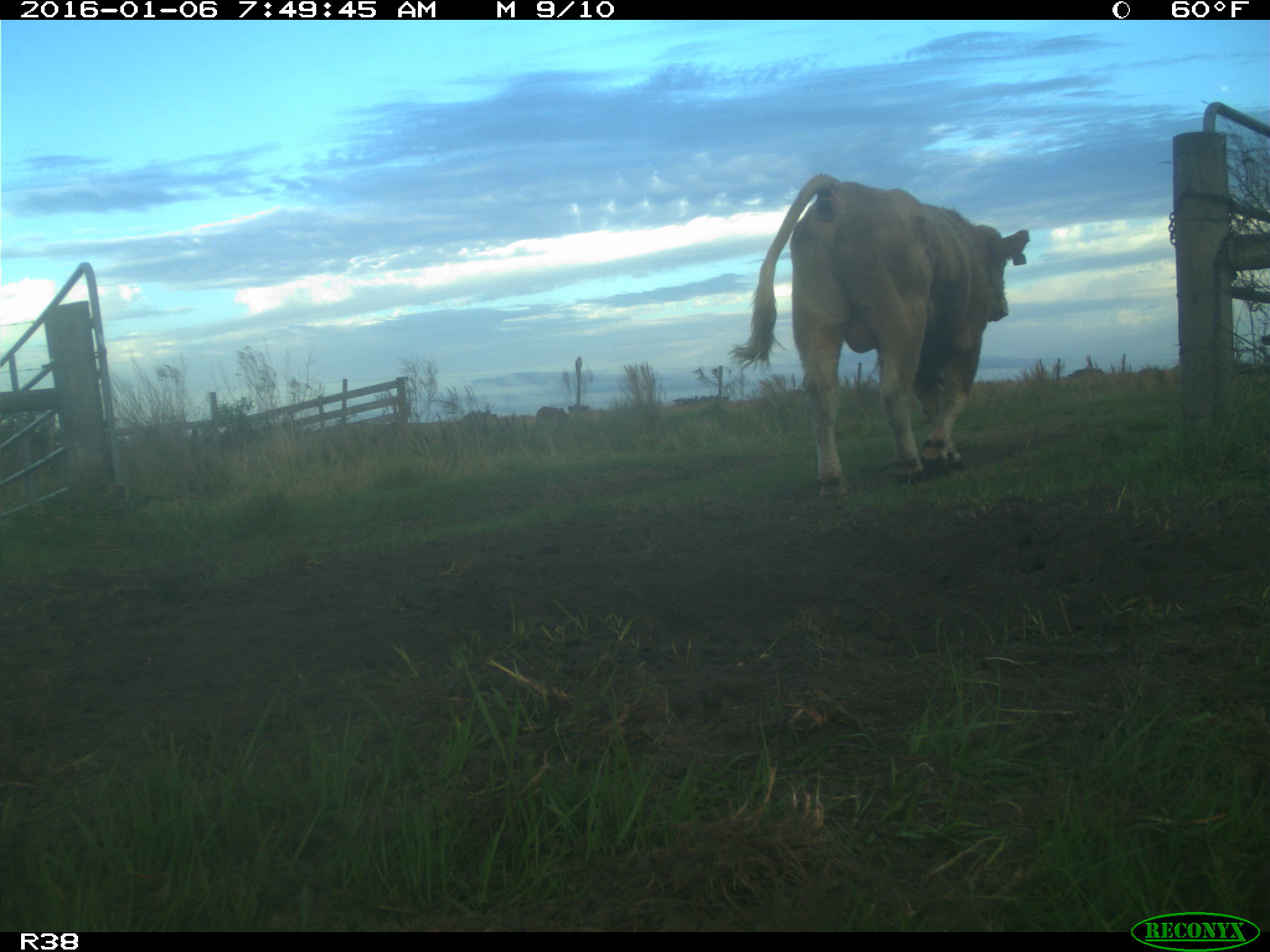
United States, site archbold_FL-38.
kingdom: Animalia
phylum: Chordata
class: Mammalia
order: Artiodactyla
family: Bovidae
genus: Bos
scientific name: Bos taurus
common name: domestic cow